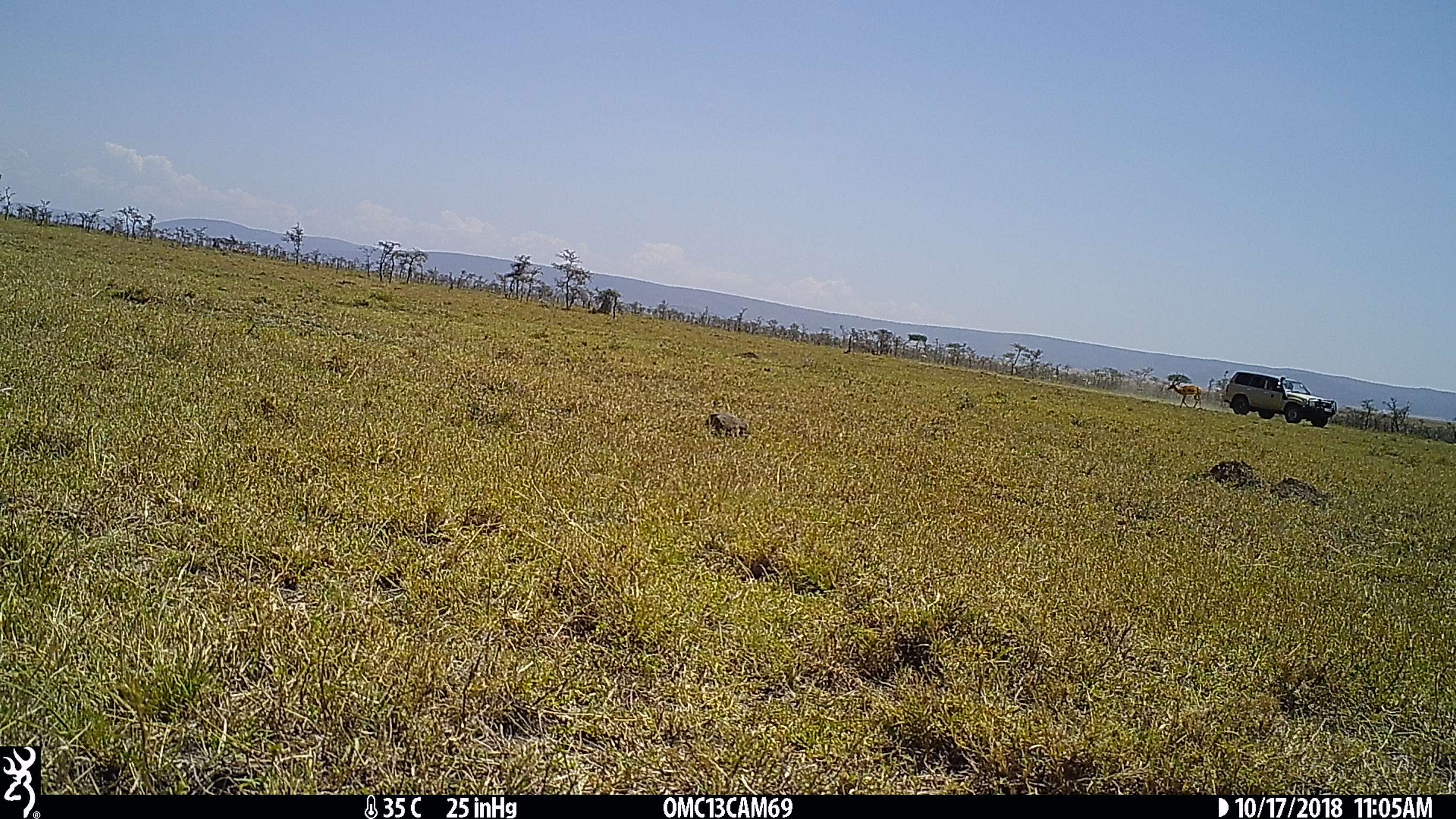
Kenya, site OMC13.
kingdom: Animalia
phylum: Chordata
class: Mammalia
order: Artiodactyla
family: Bovidae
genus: Aepyceros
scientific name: Aepyceros melampus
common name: impala